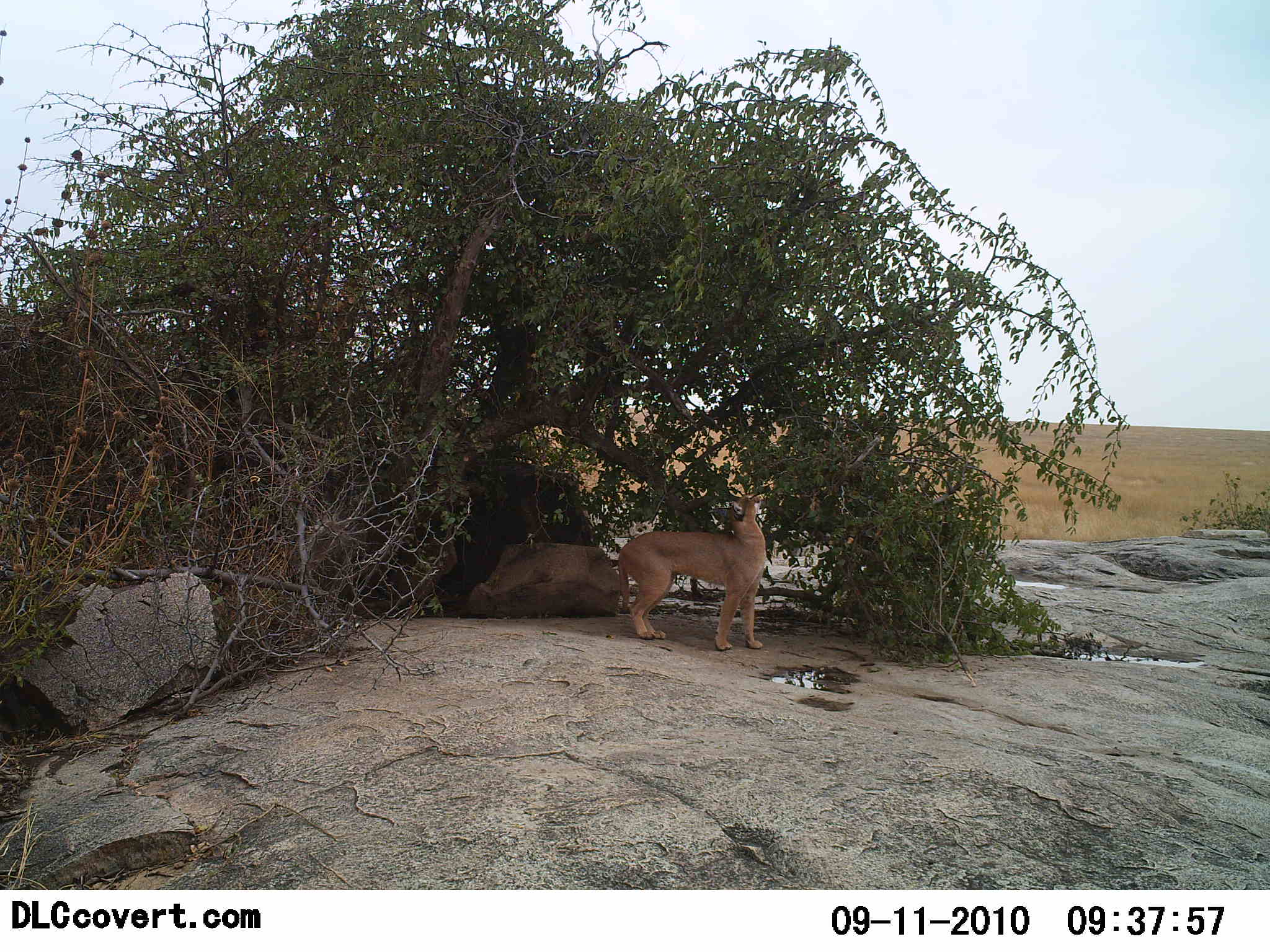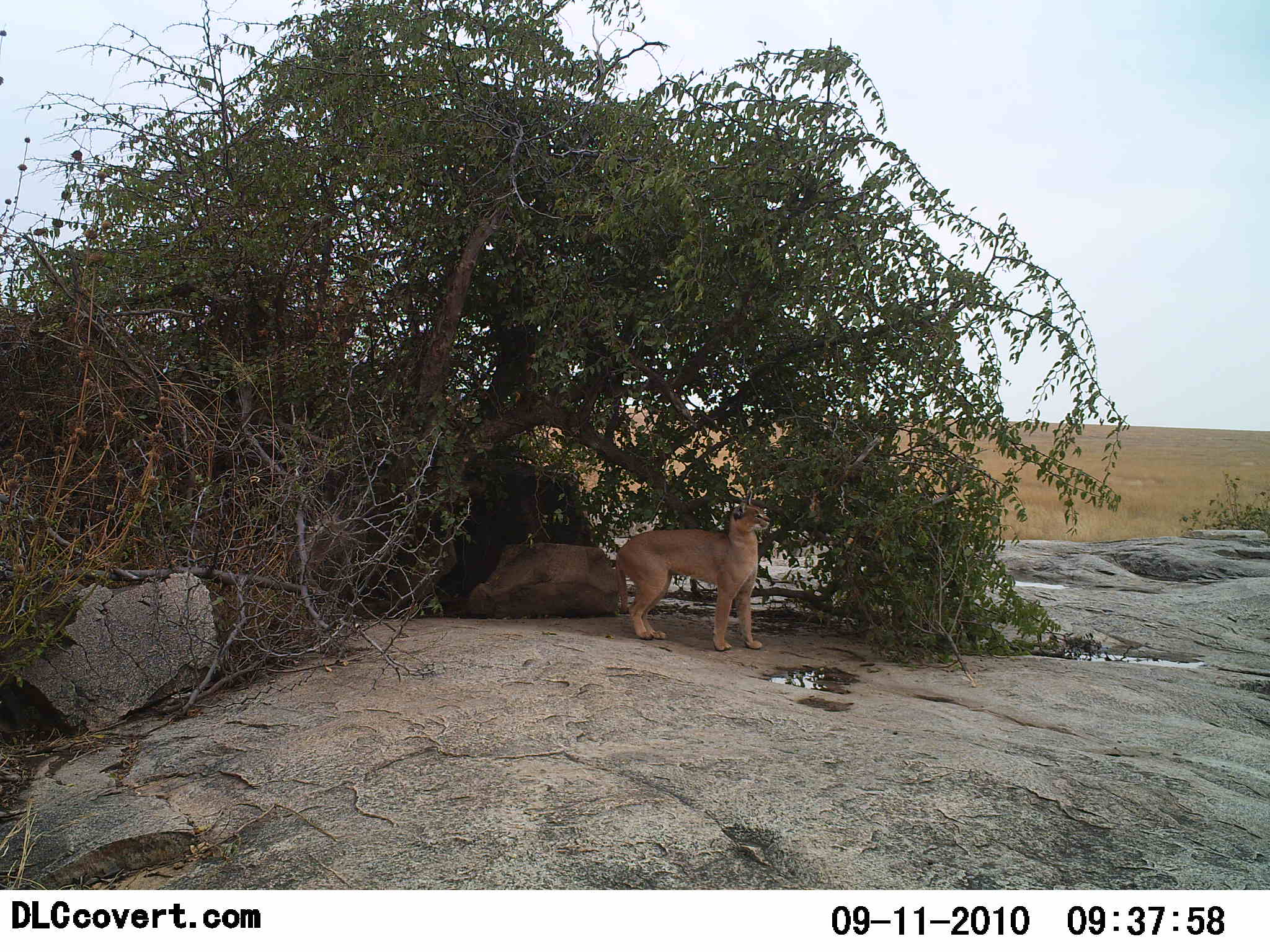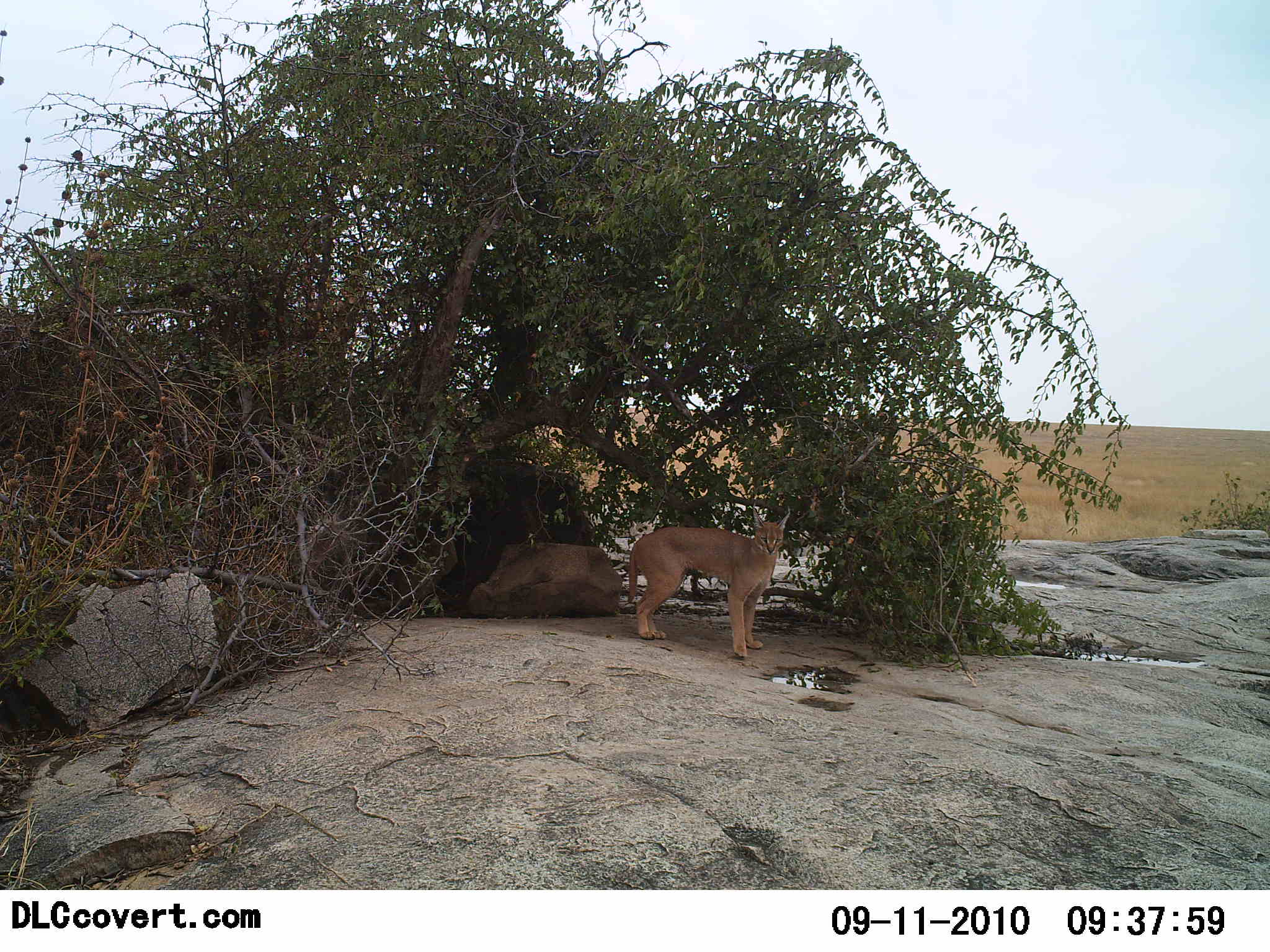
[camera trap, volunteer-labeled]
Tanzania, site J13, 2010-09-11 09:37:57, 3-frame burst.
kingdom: Animalia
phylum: Chordata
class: Mammalia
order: Carnivora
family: Felidae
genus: Caracal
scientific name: Caracal caracal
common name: caracal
Caracal (Caracal caracal), count 1. Behavior (volunteer vote fractions): standing 100%, resting 8%, moving 8%, interacting 0%. Young present (vote fraction): 0%. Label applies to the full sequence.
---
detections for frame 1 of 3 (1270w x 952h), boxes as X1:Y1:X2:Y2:
animal: 619:493:767:651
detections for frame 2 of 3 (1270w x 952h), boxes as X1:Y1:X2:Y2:
animal: 615:500:771:651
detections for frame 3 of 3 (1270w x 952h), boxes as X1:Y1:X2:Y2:
animal: 628:506:791:658